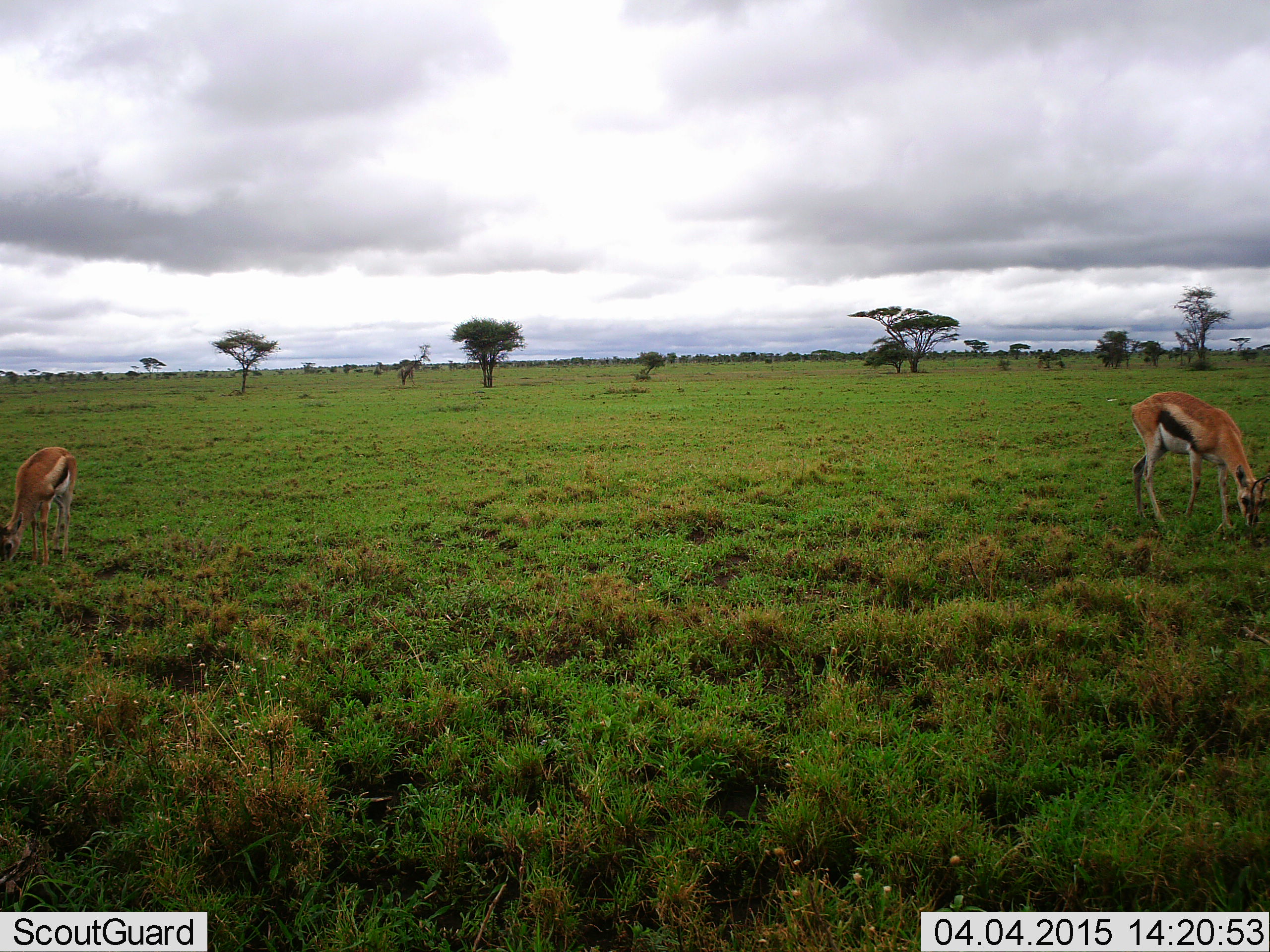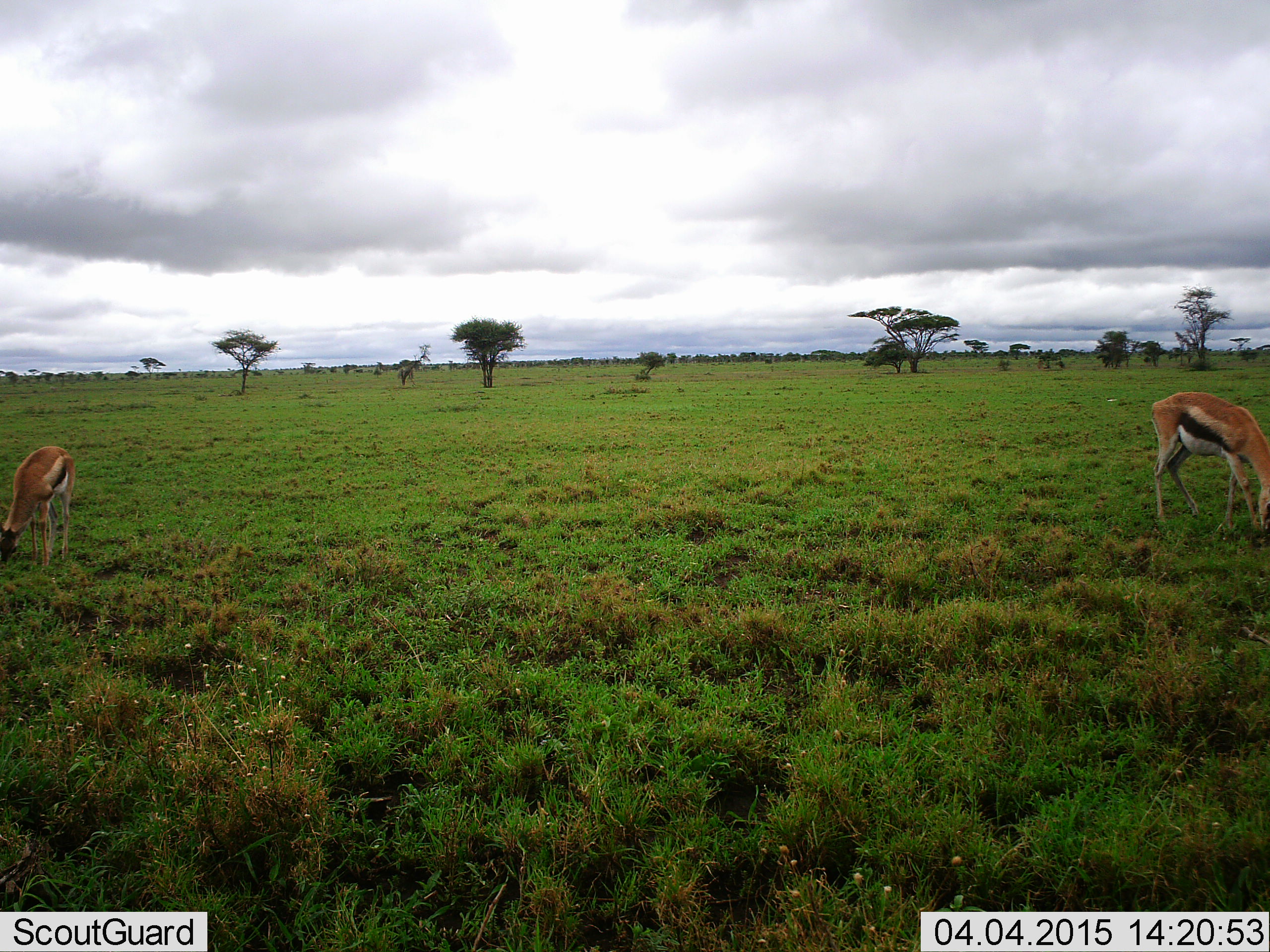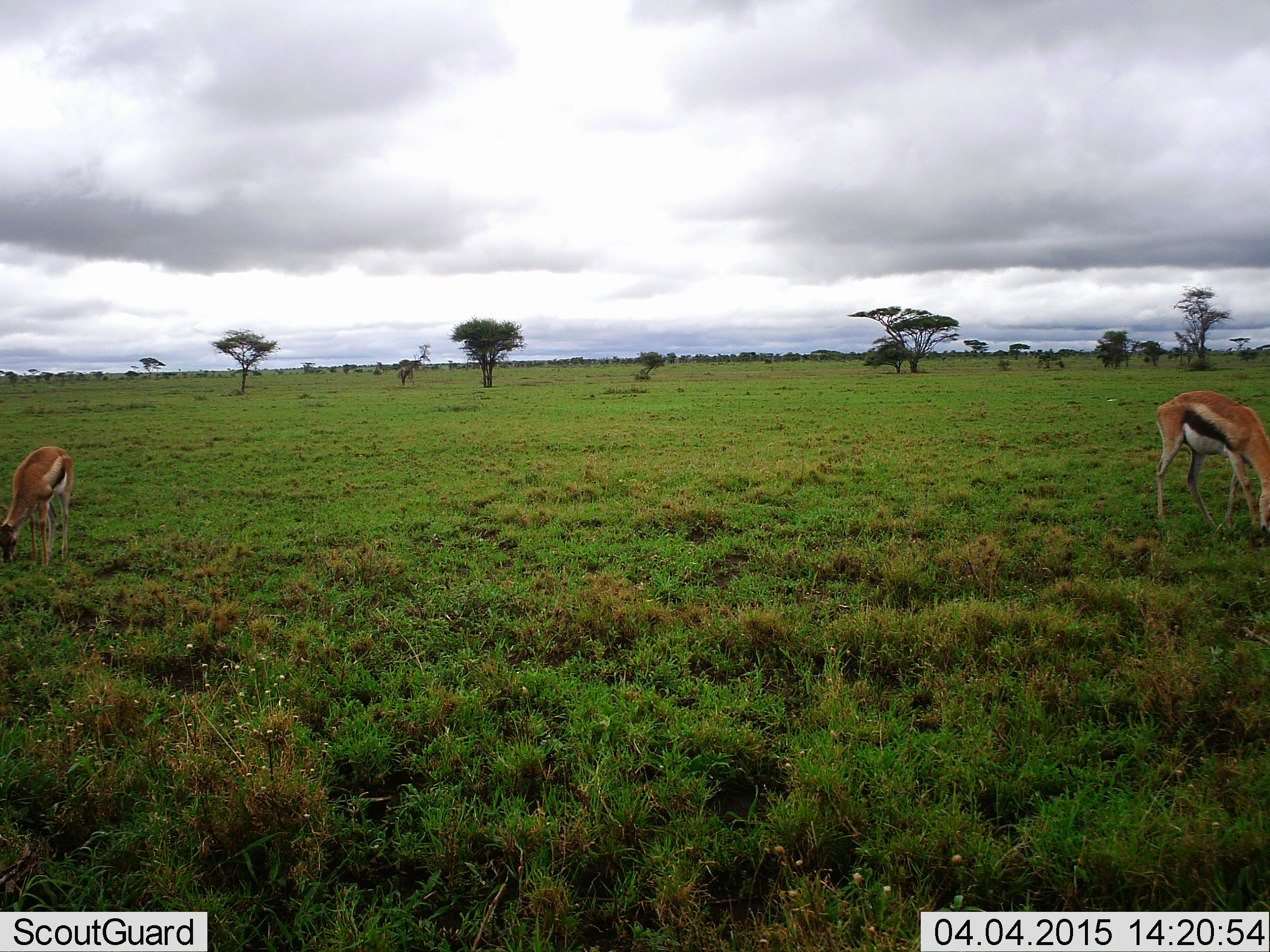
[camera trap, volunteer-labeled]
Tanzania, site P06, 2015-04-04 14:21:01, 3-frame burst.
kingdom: Animalia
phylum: Chordata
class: Mammalia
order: Artiodactyla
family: Bovidae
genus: Eudorcas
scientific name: Eudorcas thomsonii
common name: thomson's gazelle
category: gazellethomsons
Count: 2.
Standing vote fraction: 0%.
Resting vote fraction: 0%.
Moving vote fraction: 0%.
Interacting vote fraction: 0%.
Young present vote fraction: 0%.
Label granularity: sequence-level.